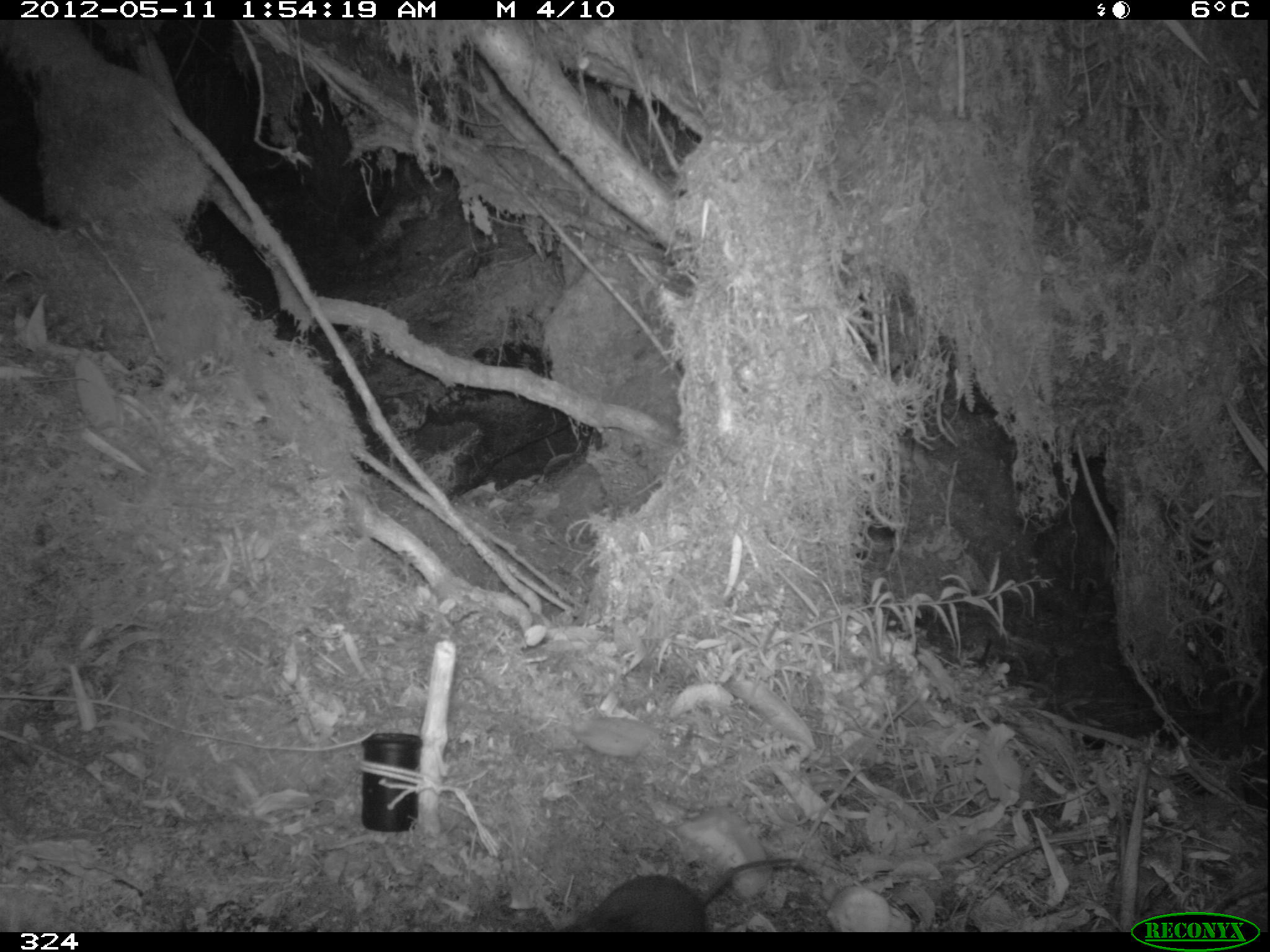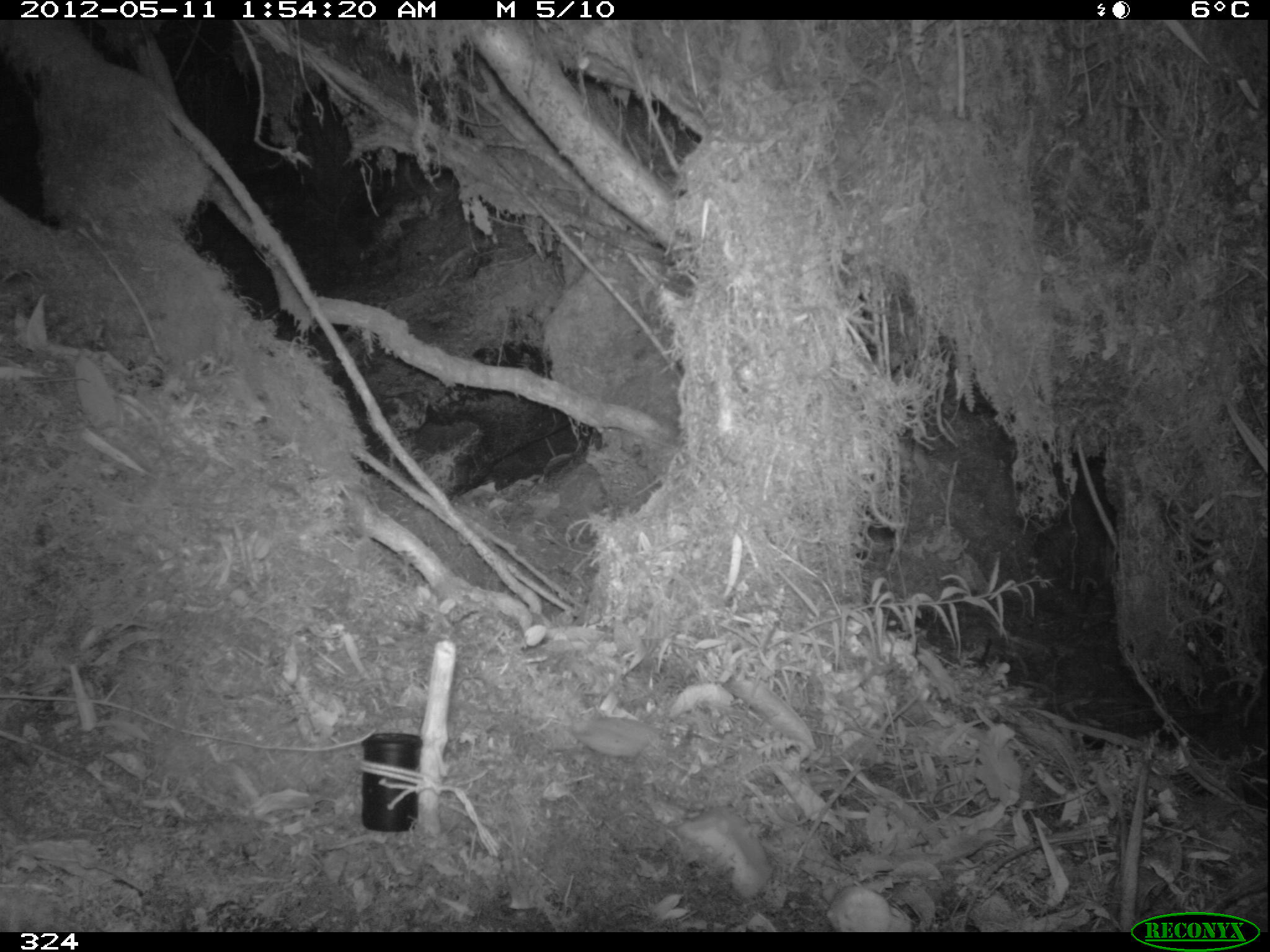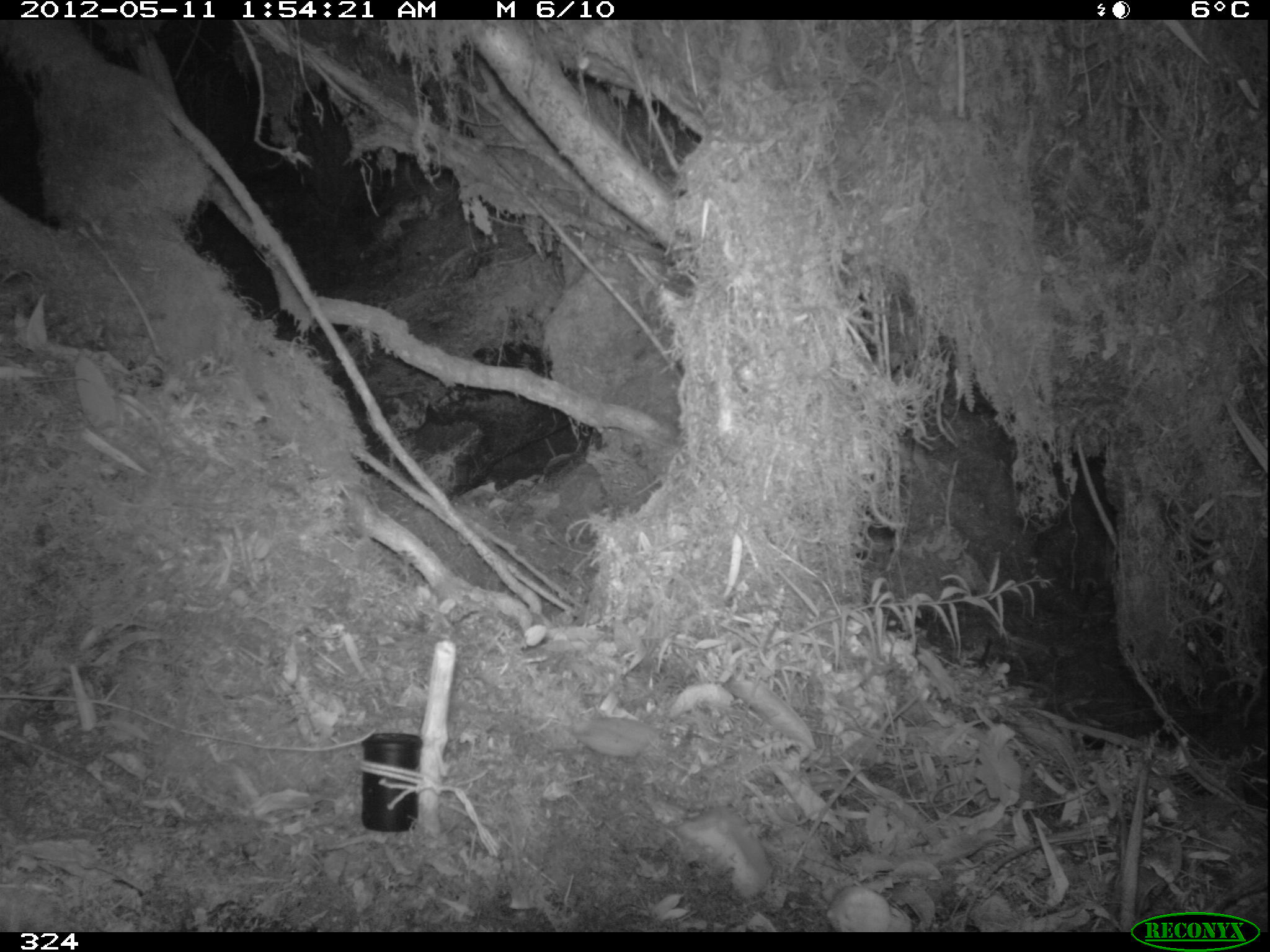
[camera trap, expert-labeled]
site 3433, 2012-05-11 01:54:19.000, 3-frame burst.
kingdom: Animalia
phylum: Chordata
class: Mammalia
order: Rodentia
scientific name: Rodentia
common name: rodents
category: unknown rodent